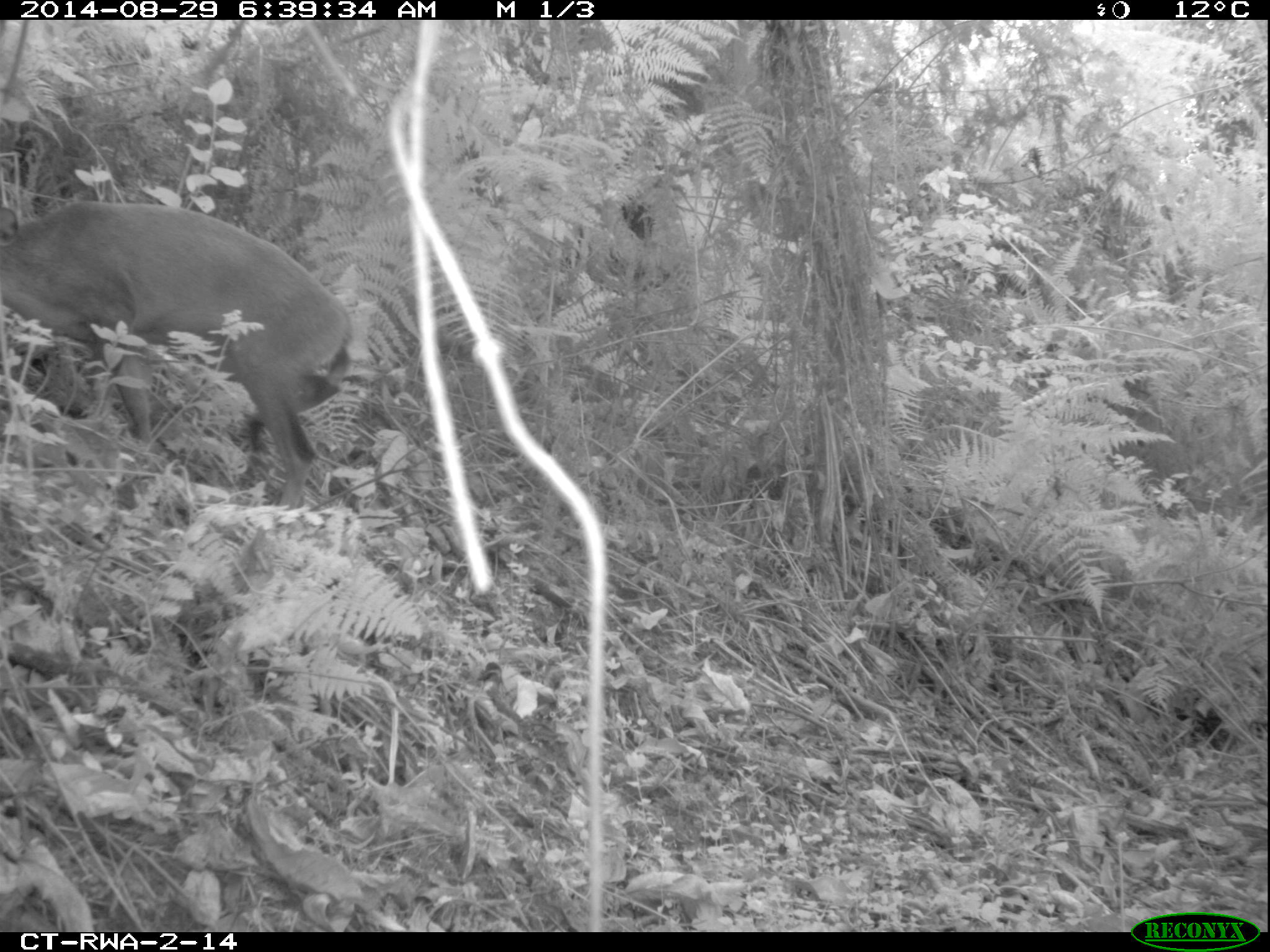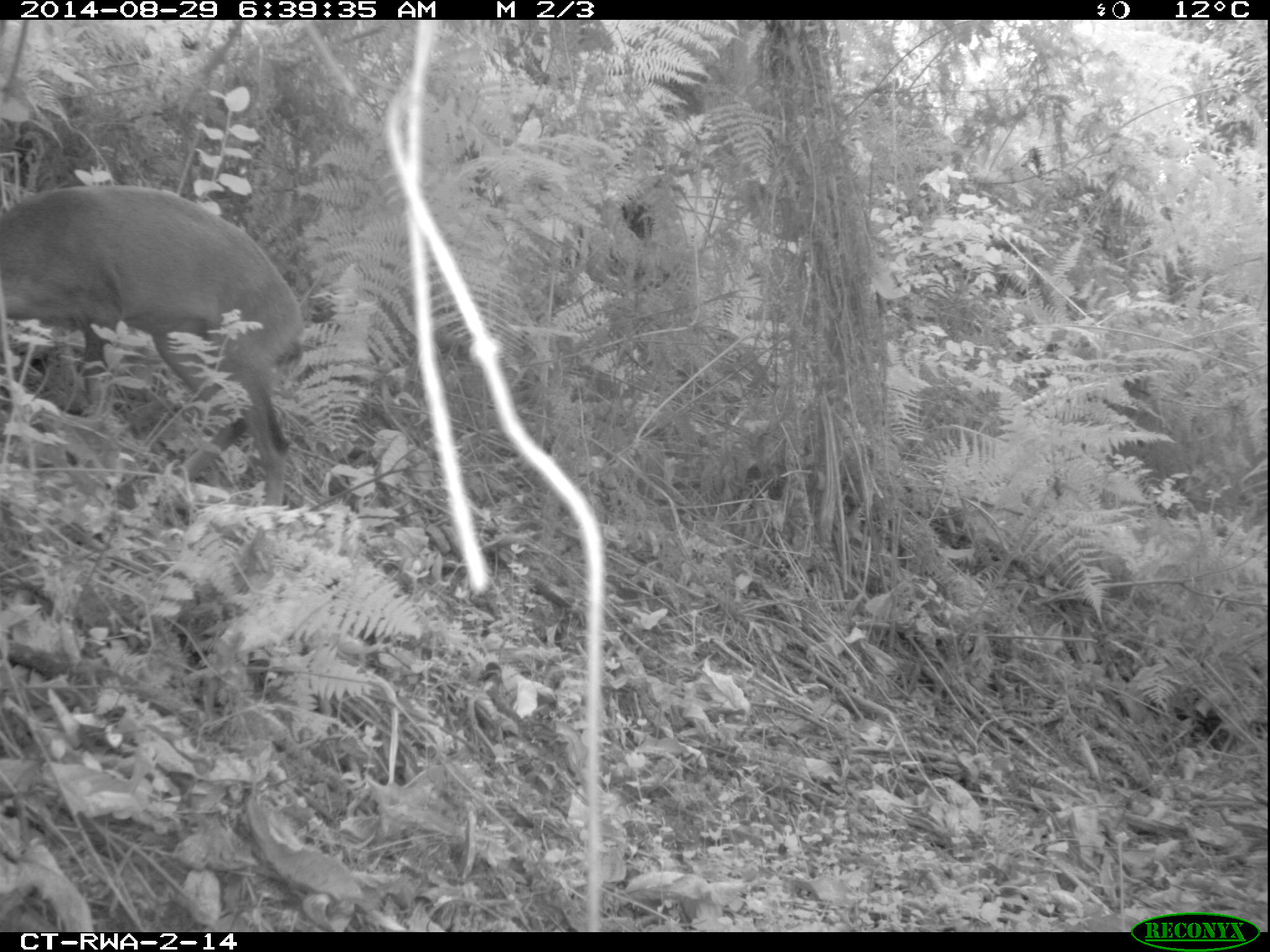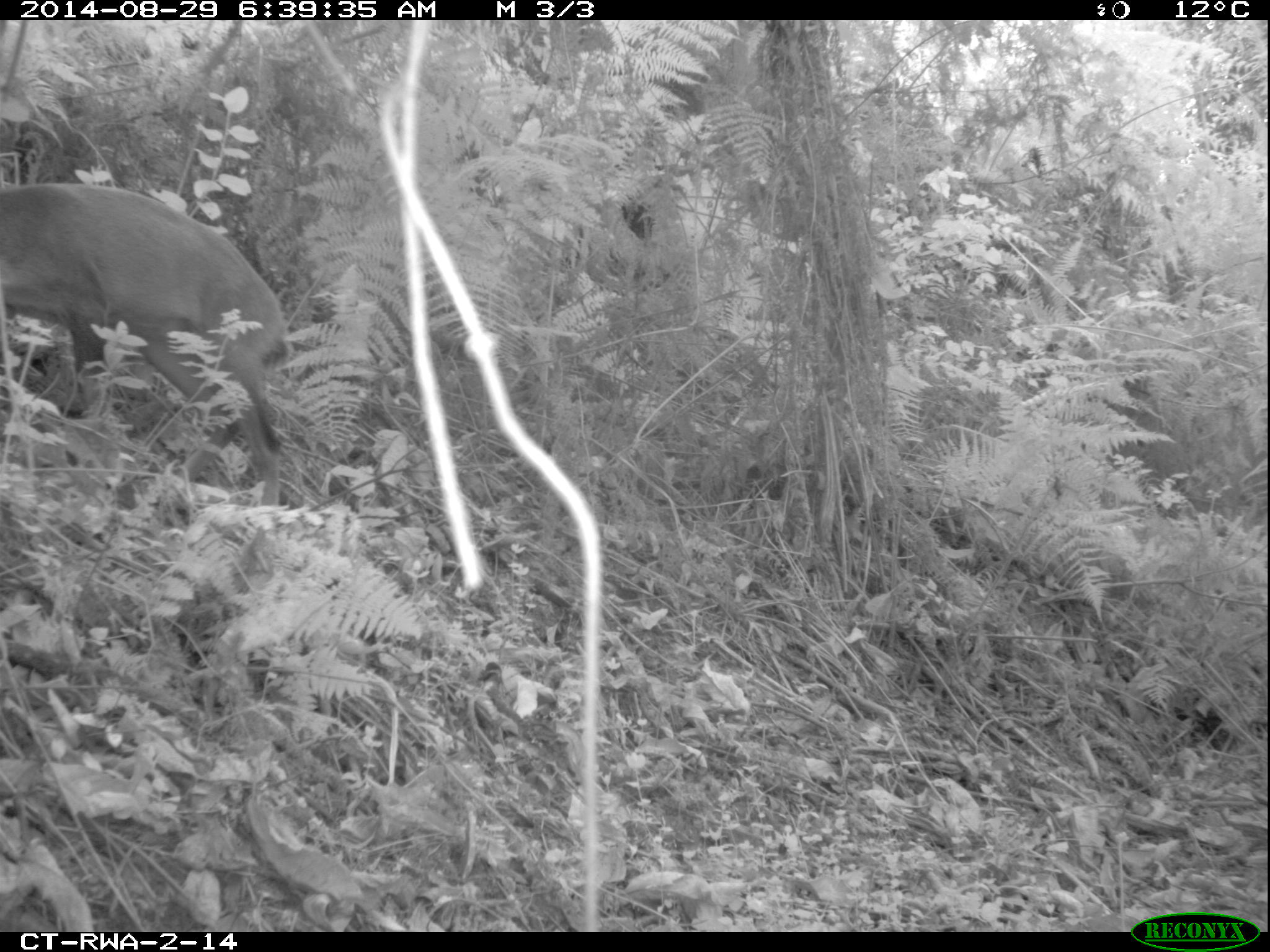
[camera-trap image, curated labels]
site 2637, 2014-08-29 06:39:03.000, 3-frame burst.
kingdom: Animalia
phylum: Chordata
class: Mammalia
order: Artiodactyla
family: Bovidae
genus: Cephalophus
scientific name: Cephalophus nigrifrons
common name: black-fronted duiker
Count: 1.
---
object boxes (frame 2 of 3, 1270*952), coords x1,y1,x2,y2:
cephalophus nigrifrons: 0,180,321,522